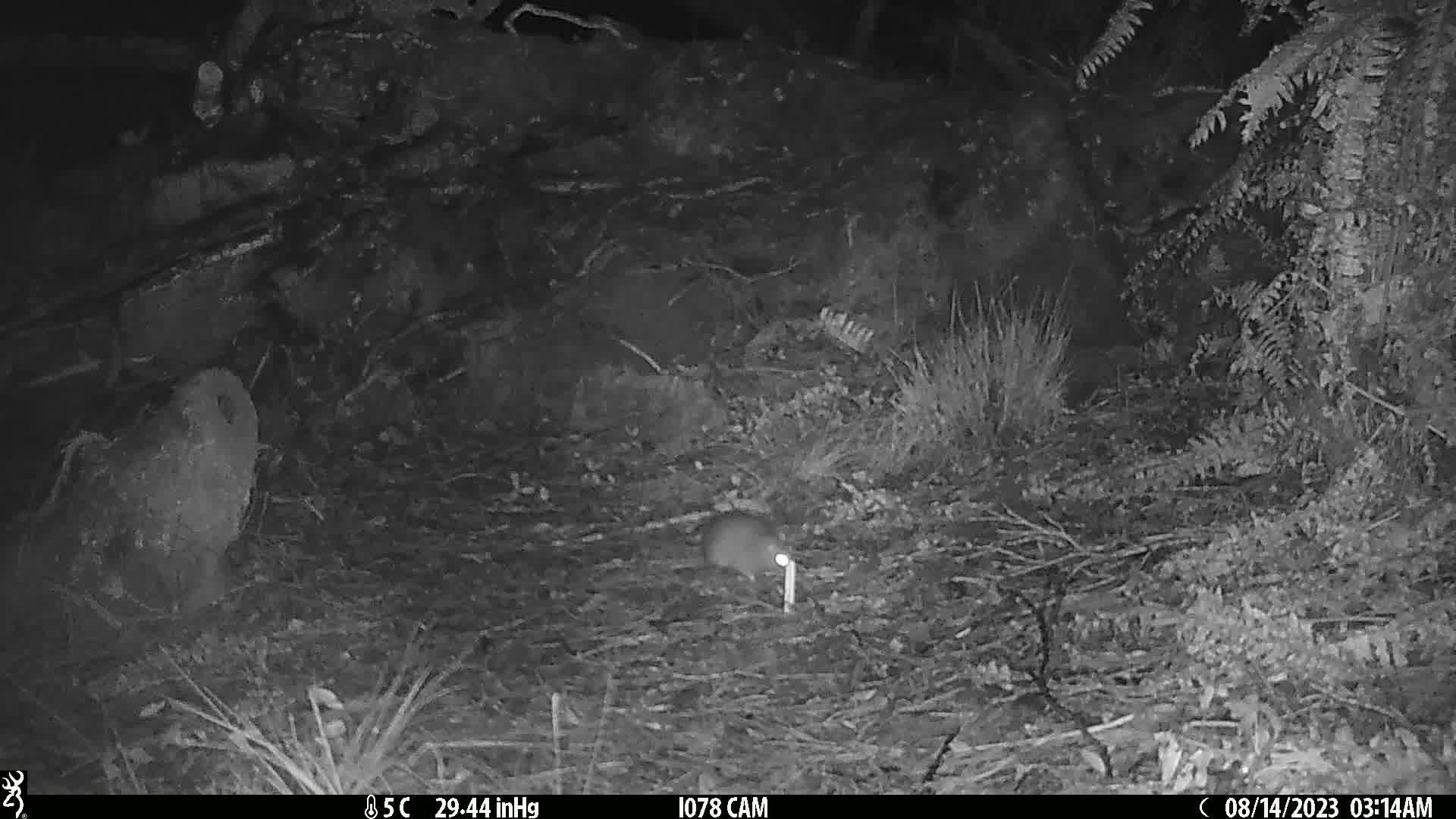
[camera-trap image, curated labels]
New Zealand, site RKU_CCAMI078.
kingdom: Animalia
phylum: Chordata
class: Mammalia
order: Rodentia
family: Muridae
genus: Rattus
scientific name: Rattus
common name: rat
Rat (Rattus).